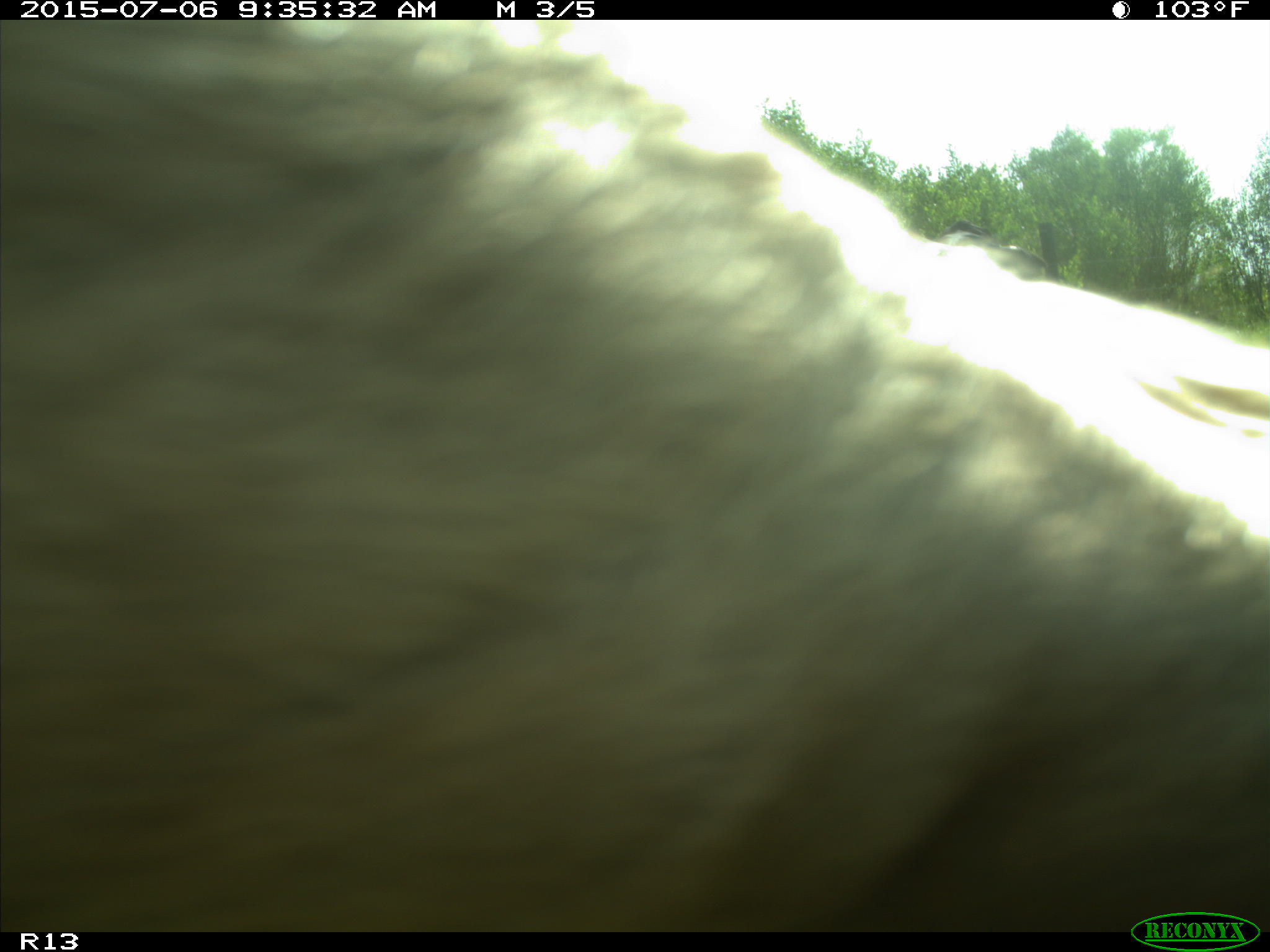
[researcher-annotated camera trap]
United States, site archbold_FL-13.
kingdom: Animalia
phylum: Chordata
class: Mammalia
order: Artiodactyla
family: Bovidae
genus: Bos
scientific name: Bos taurus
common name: domestic cow